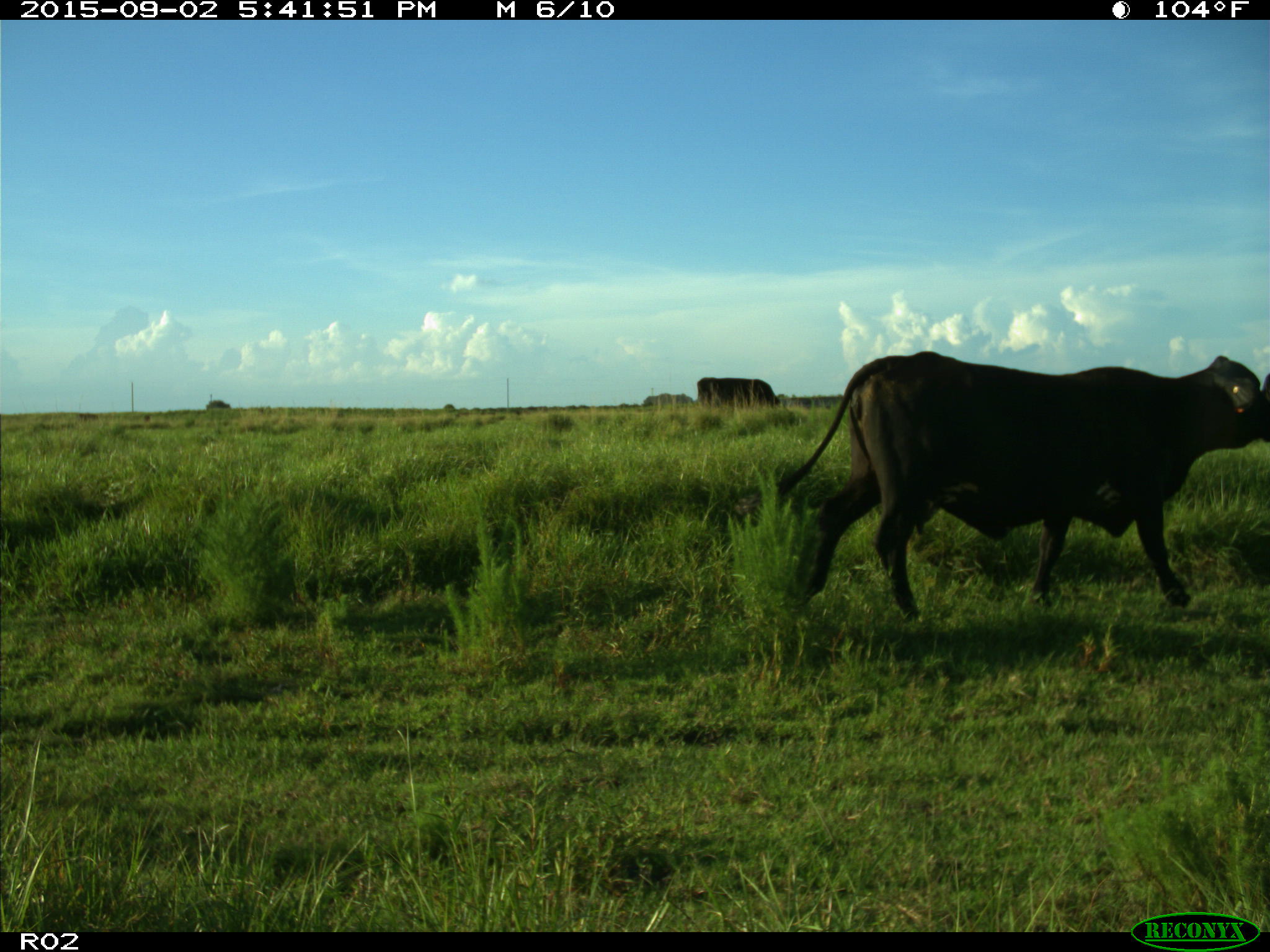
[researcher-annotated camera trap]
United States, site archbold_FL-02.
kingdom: Animalia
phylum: Chordata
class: Mammalia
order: Artiodactyla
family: Bovidae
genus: Bos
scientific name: Bos taurus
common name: domestic cow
Bos taurus (domestic cow).